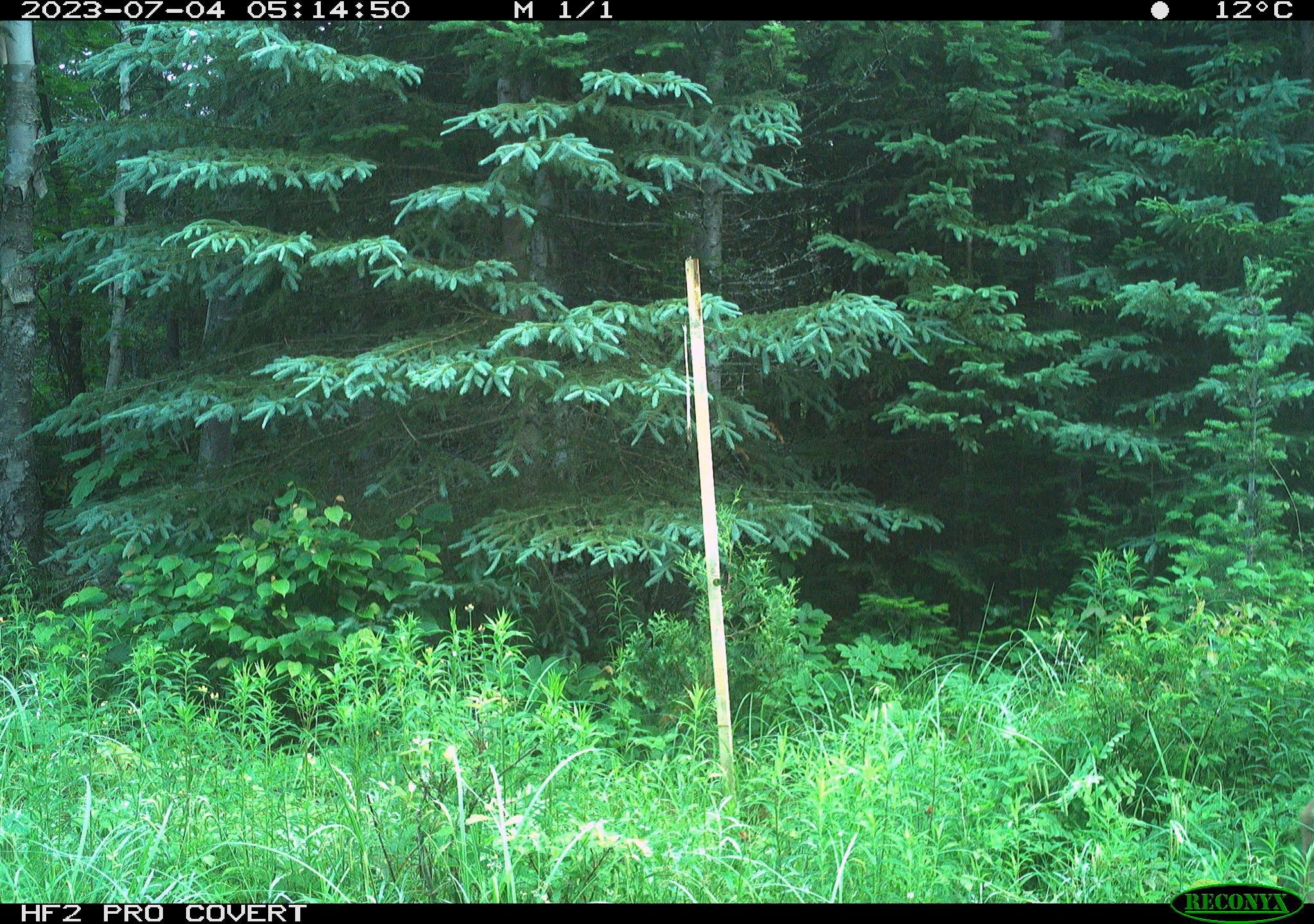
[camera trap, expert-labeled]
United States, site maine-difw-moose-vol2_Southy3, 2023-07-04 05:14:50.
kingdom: Animalia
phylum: Chordata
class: Mammalia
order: Artiodactyla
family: Cervidae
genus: Odocoileus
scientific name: Odocoileus virginianus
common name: white-tailed deer